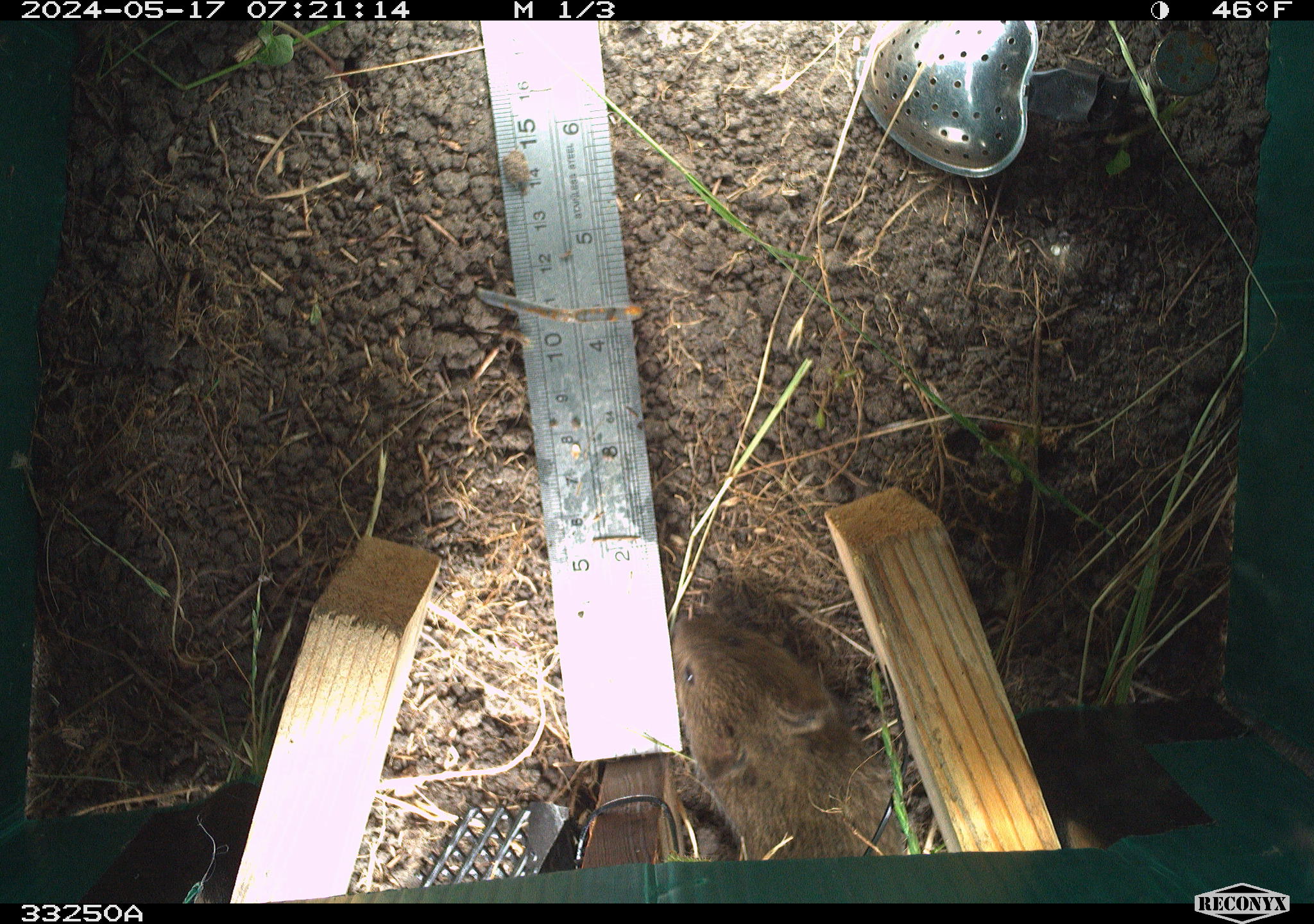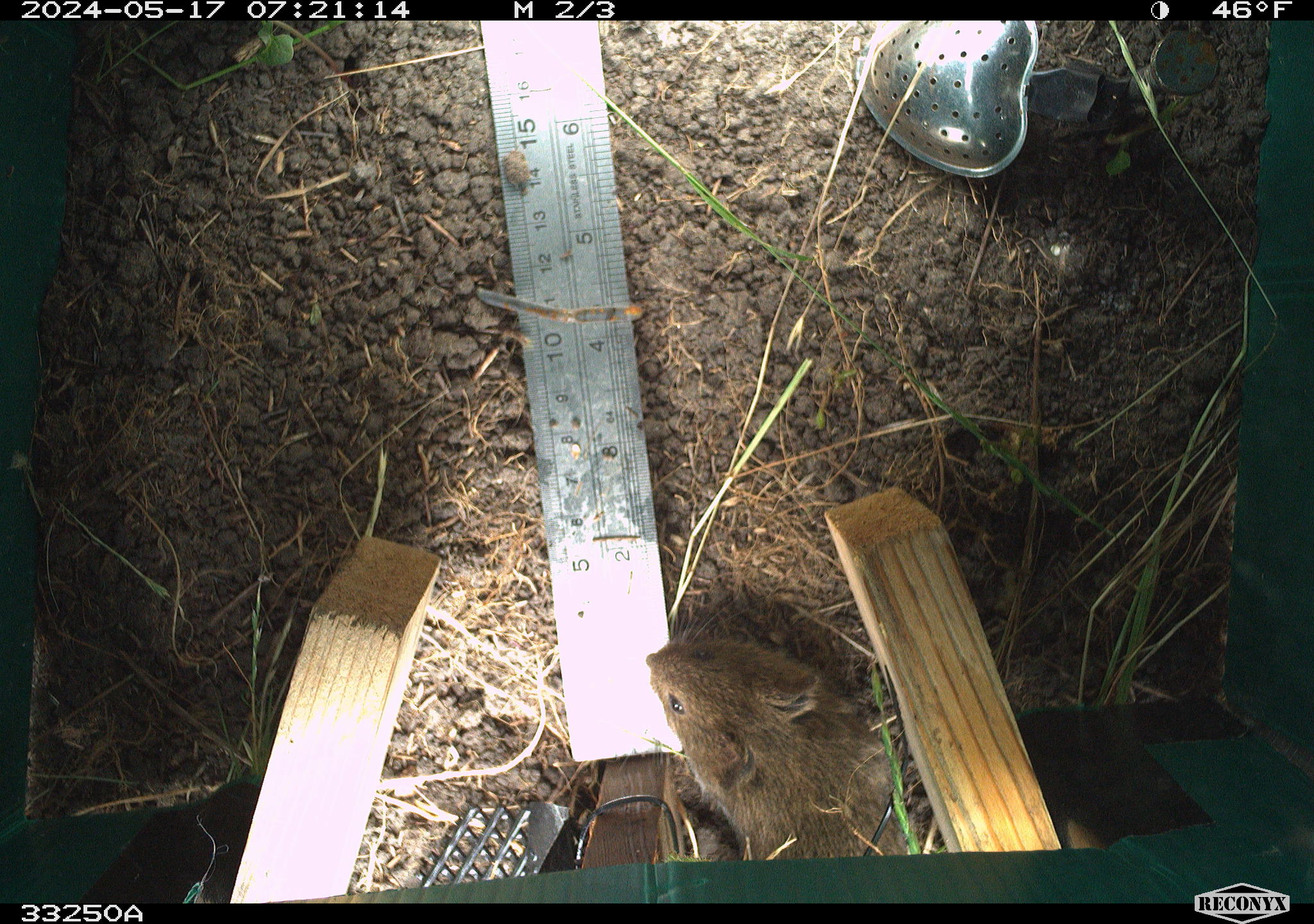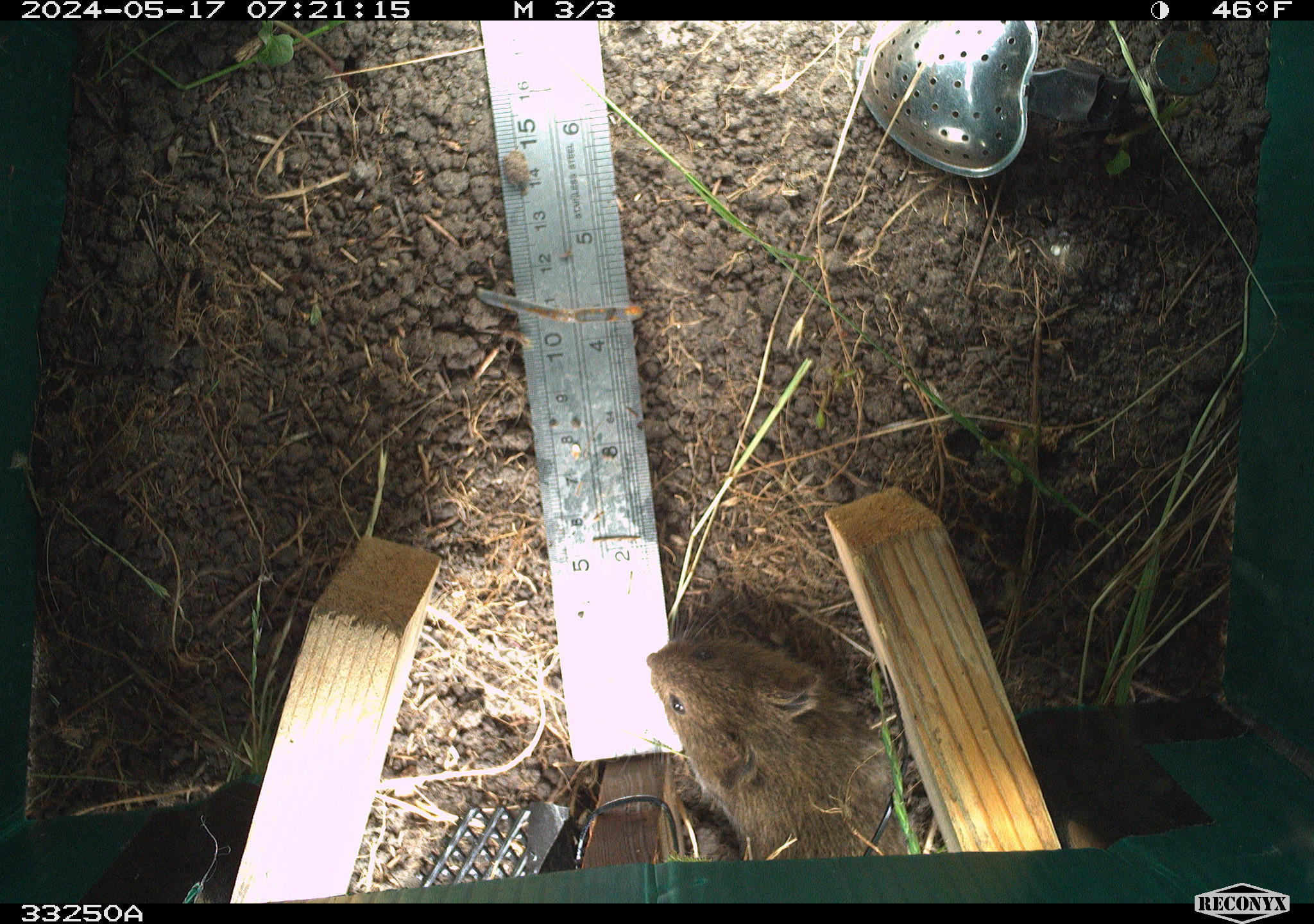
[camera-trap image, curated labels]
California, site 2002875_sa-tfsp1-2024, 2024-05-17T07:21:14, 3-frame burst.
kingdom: Animalia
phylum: Chordata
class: Mammalia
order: Rodentia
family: Cricetidae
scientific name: Arvicolinae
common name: voles, lemmings, and muskrats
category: arvicolinae subfamily